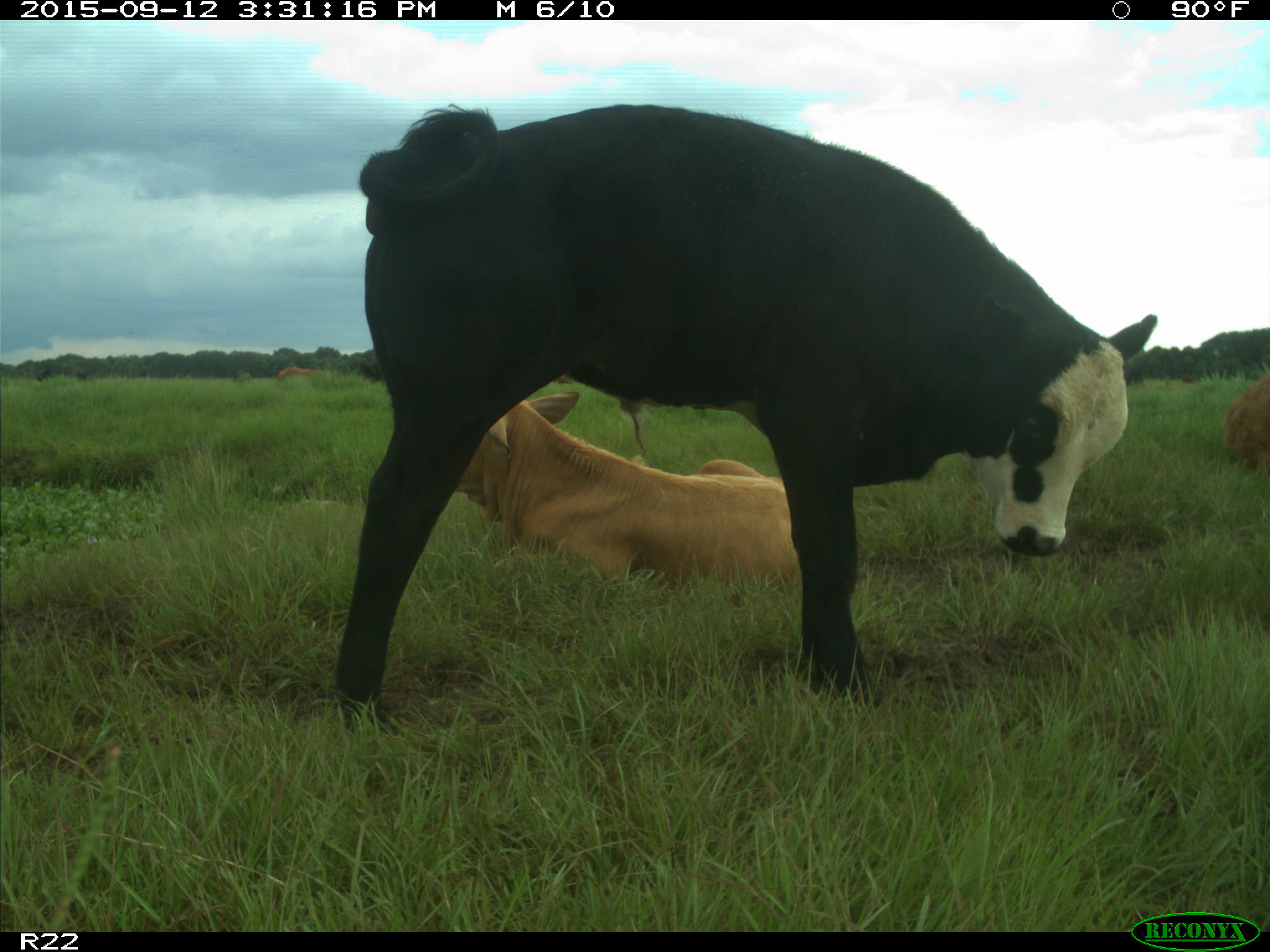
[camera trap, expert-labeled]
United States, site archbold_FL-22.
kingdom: Animalia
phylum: Chordata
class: Mammalia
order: Artiodactyla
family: Bovidae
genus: Bos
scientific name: Bos taurus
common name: domestic cow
Bos taurus (domestic cow).